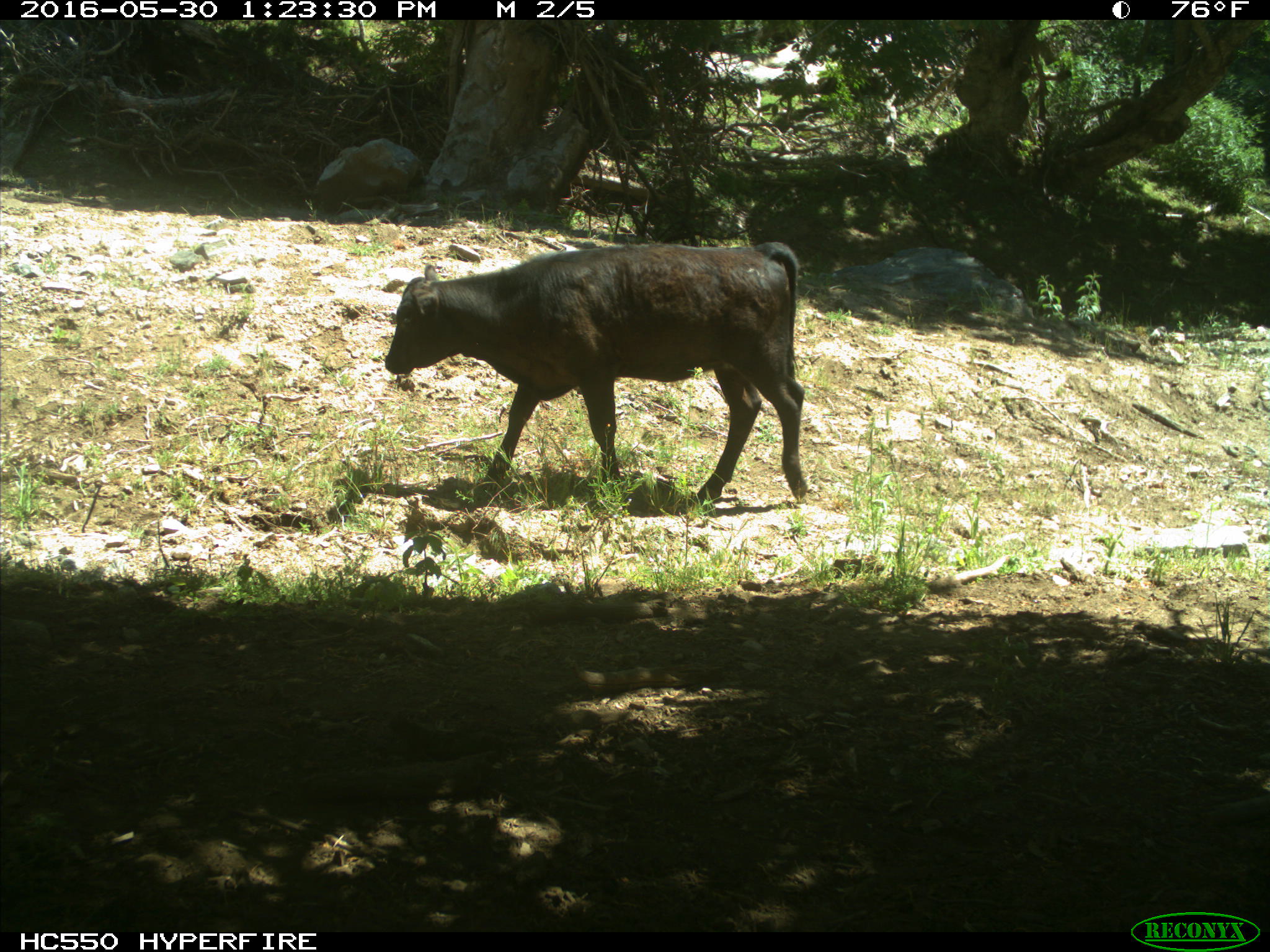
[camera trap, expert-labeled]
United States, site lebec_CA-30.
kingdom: Animalia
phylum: Chordata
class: Mammalia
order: Artiodactyla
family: Bovidae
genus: Bos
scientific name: Bos taurus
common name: domestic cow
Bos taurus (domestic cow).